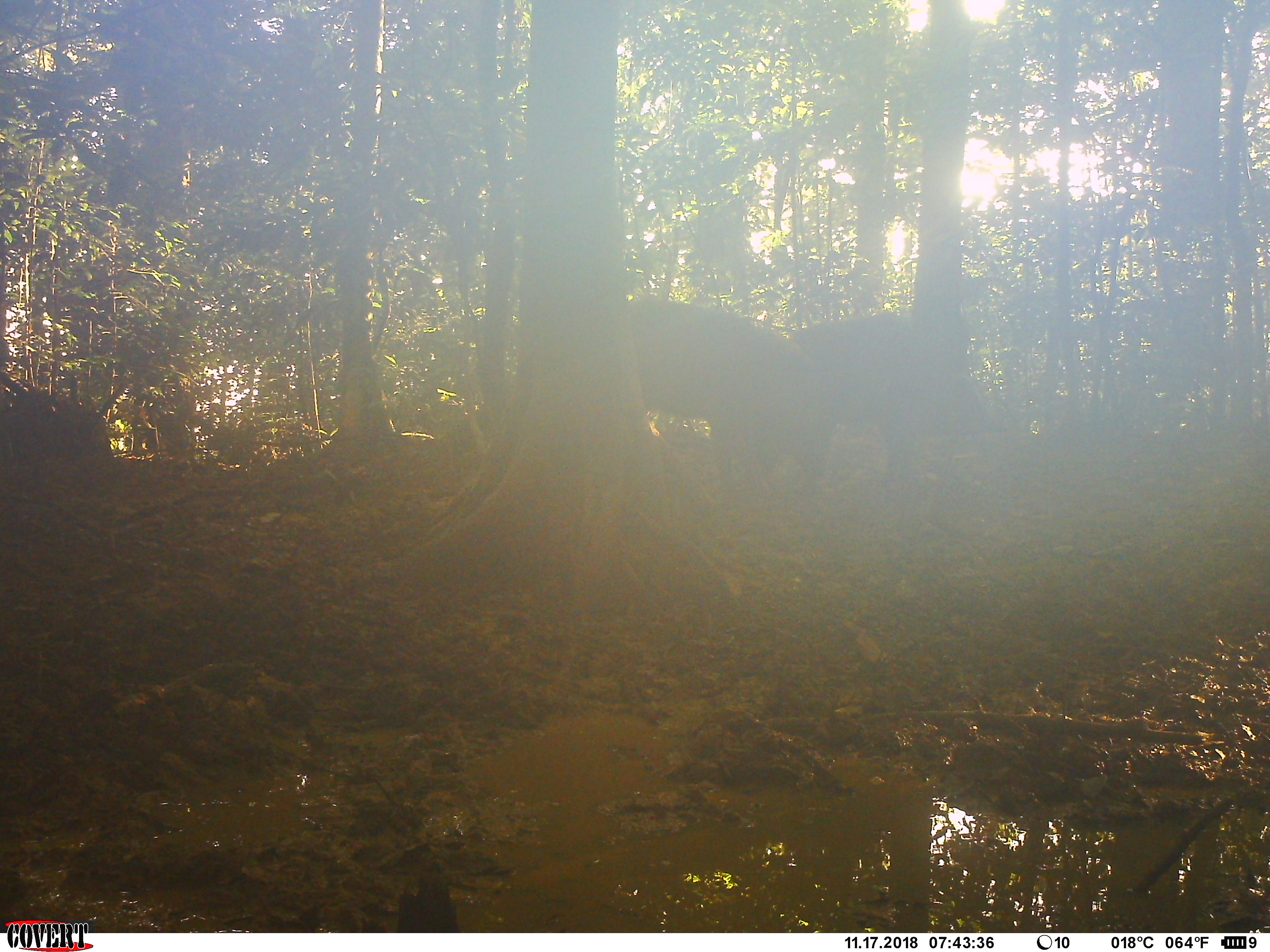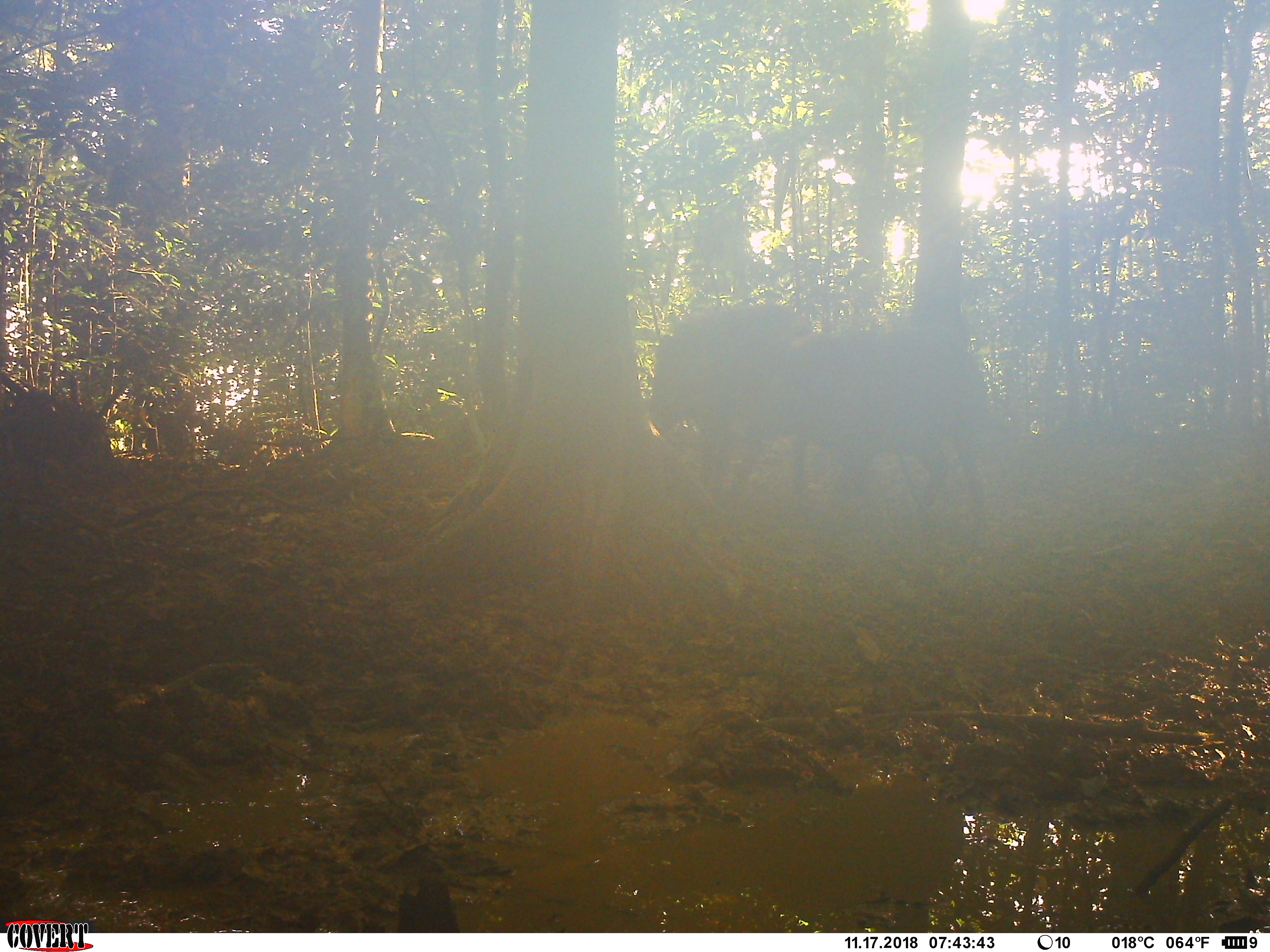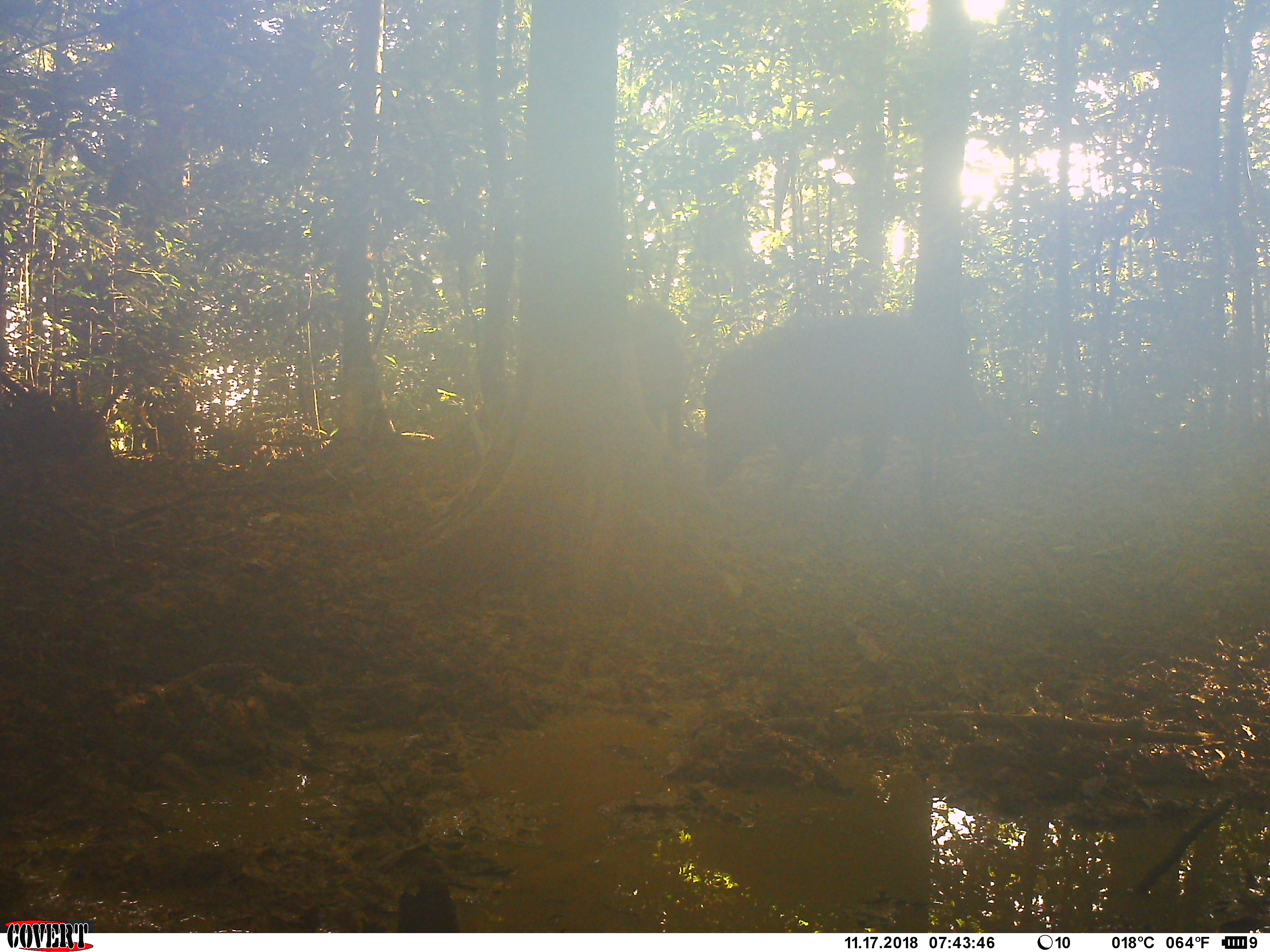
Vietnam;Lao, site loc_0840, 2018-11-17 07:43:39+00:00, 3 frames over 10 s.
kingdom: Animalia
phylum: Chordata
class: Mammalia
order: Artiodactyla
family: Suidae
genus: Sus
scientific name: Sus scrofa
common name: eurasian wild pig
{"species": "eurasian wild pig (Sus scrofa)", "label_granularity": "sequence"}